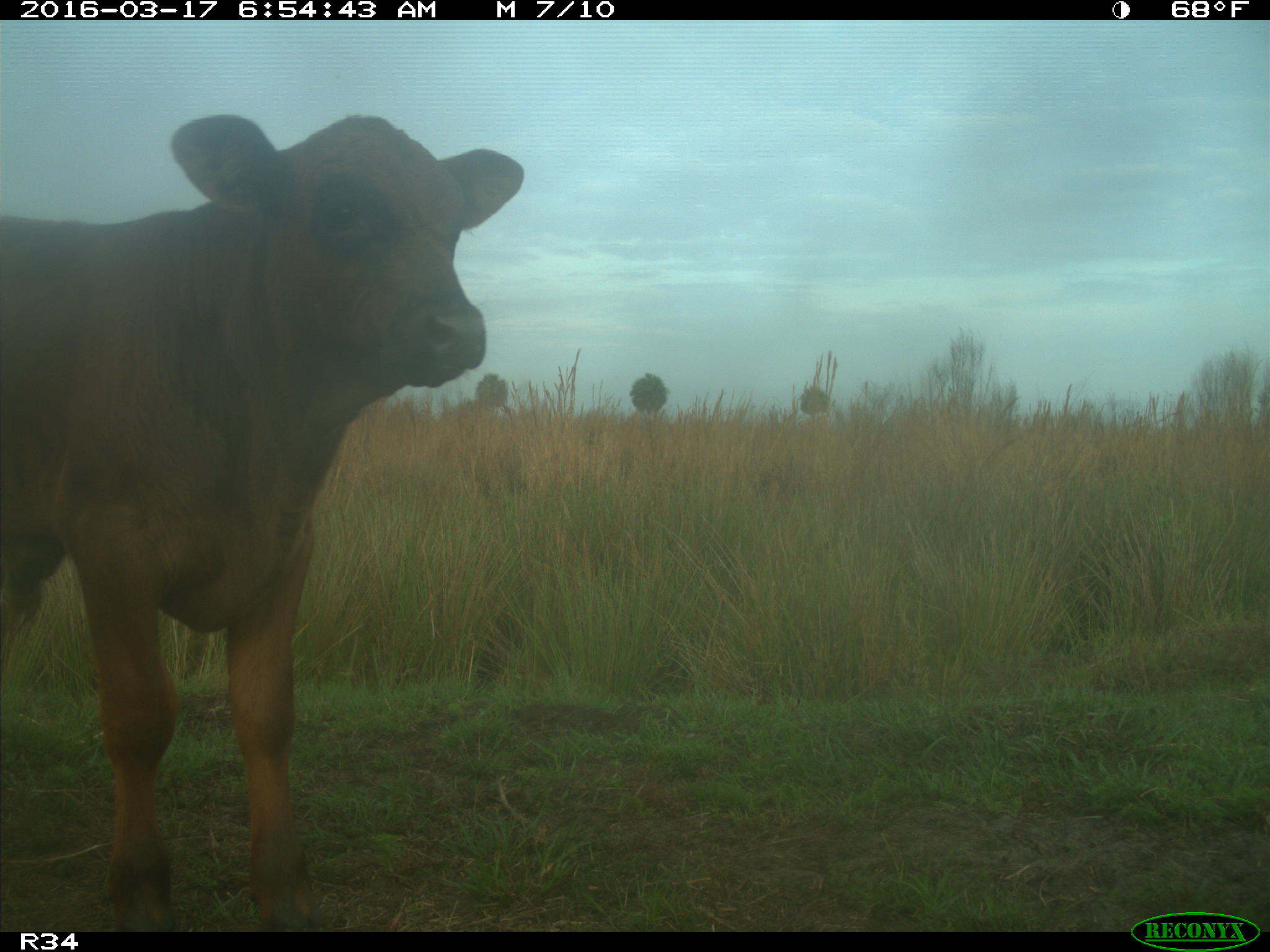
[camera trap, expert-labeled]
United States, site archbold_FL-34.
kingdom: Animalia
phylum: Chordata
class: Mammalia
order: Artiodactyla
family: Bovidae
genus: Bos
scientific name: Bos taurus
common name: domestic cow